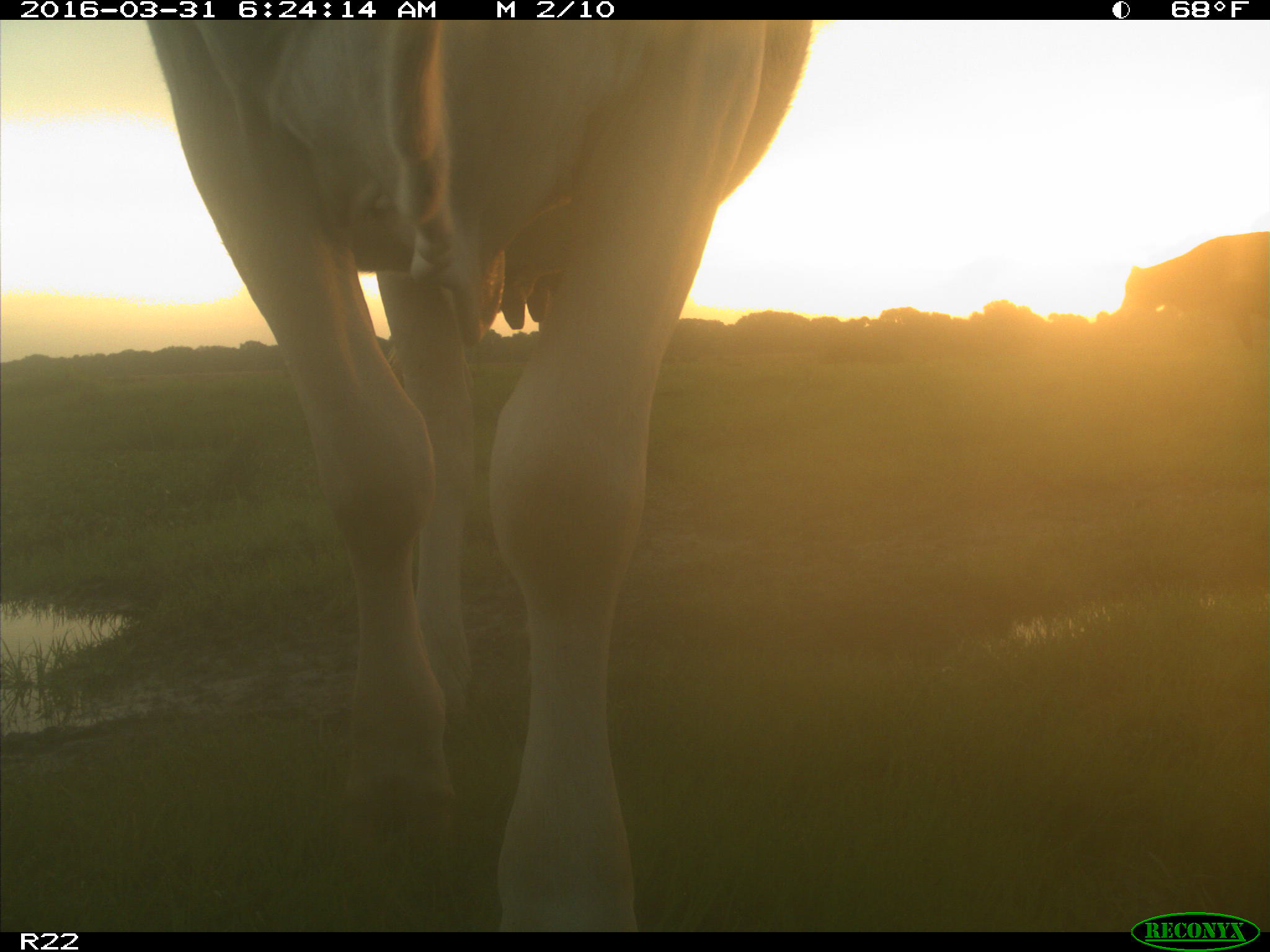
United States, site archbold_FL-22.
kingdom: Animalia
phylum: Chordata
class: Mammalia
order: Artiodactyla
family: Bovidae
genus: Bos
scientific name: Bos taurus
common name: domestic cow